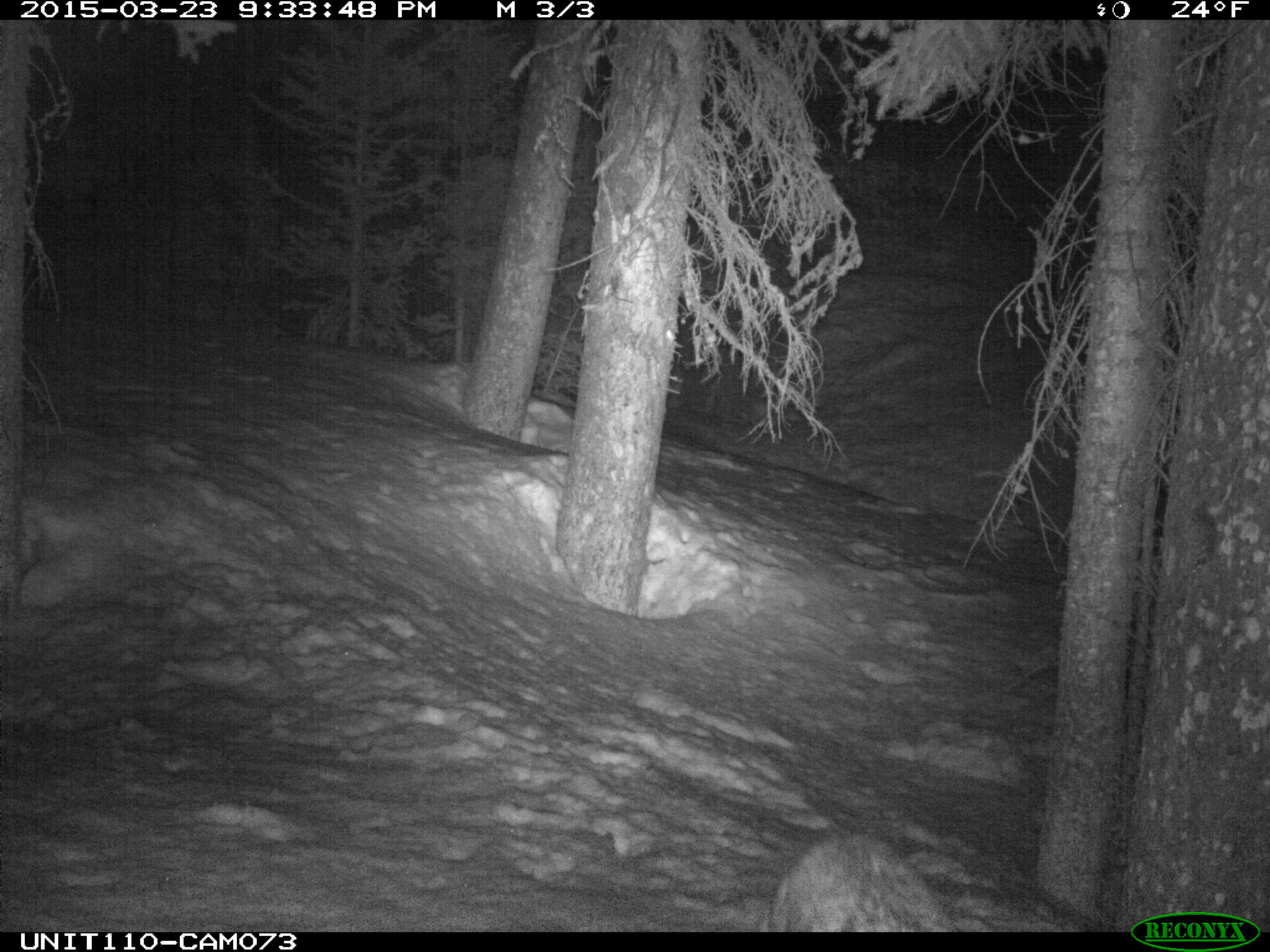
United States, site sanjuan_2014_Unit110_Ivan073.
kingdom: Animalia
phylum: Chordata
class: Mammalia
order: Carnivora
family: Canidae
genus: Canis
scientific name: Canis latrans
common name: coyote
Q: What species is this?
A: Canis latrans (coyote).